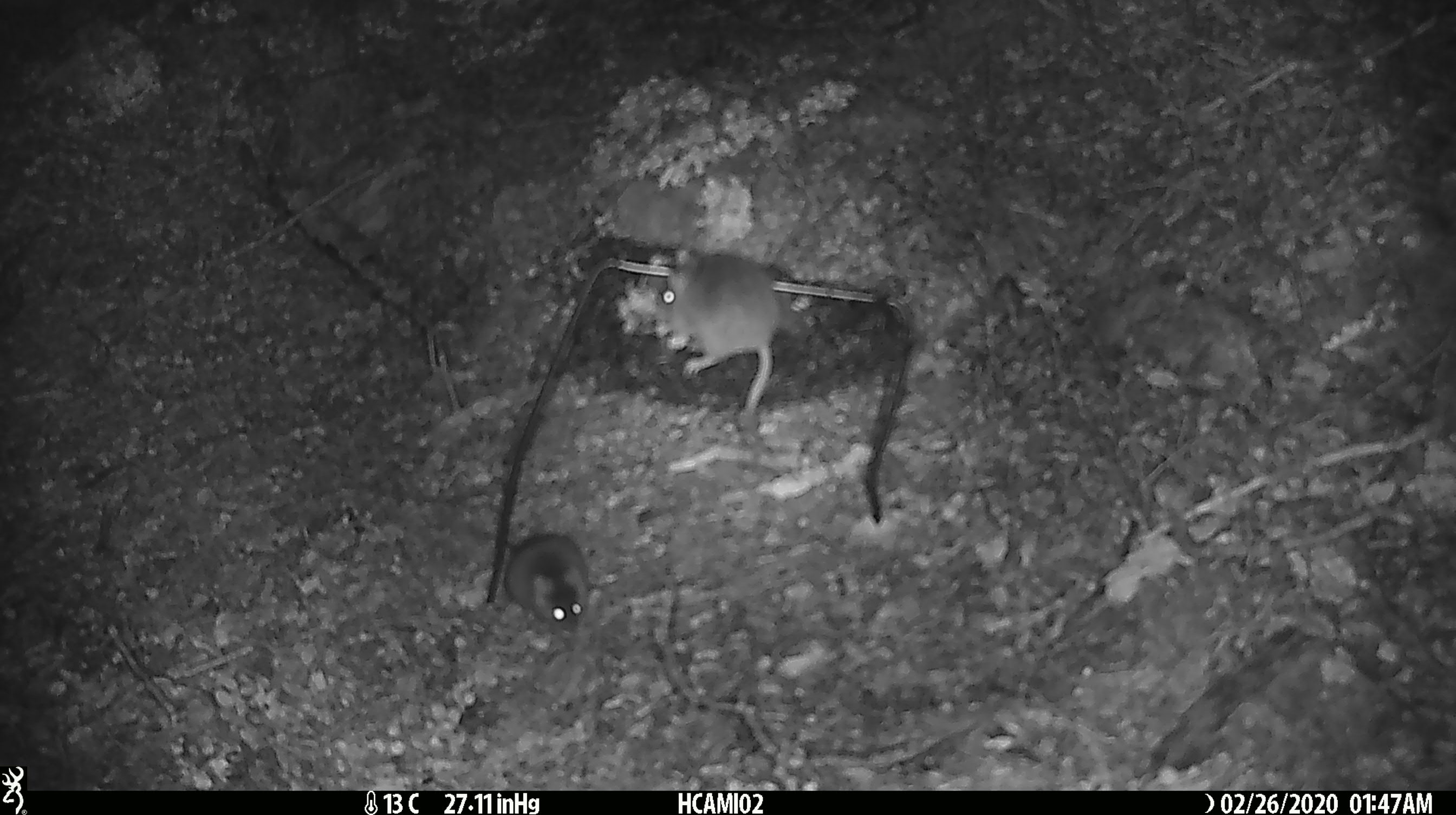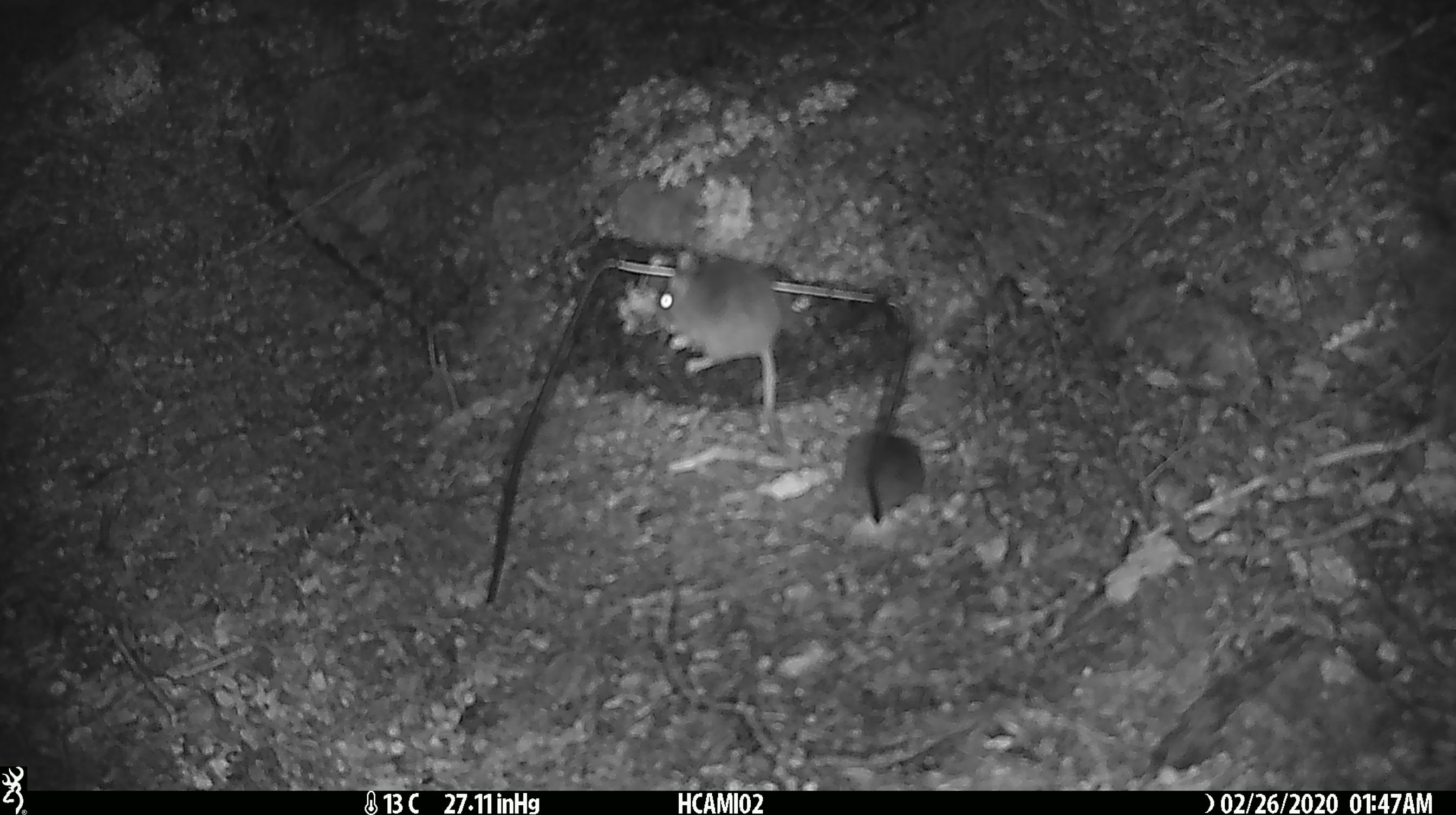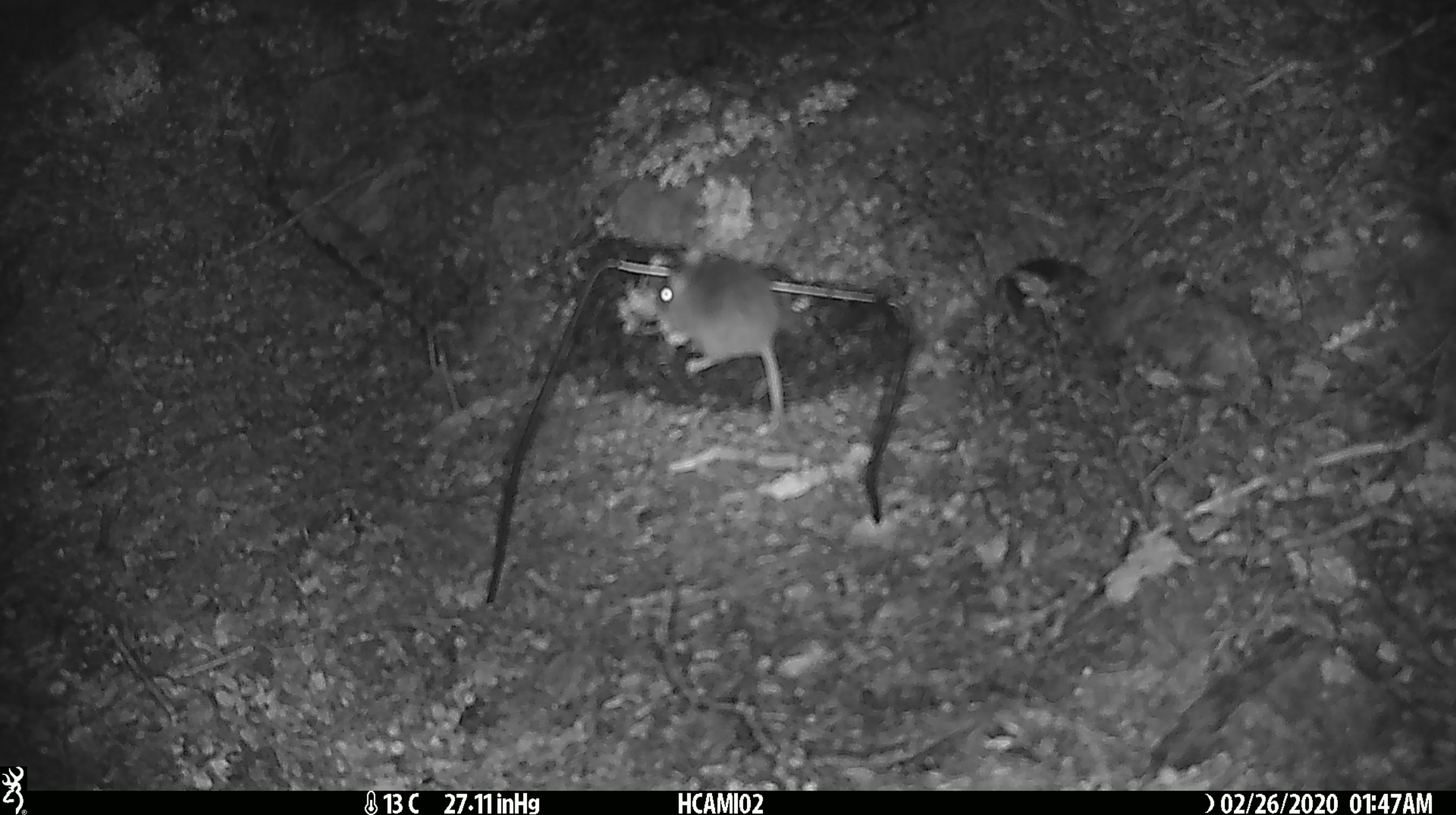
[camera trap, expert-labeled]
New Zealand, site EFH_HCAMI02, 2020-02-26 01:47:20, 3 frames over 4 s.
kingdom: Animalia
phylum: Chordata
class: Mammalia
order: Rodentia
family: Muridae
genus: Mus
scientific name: Mus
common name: mouse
Mouse (Mus).